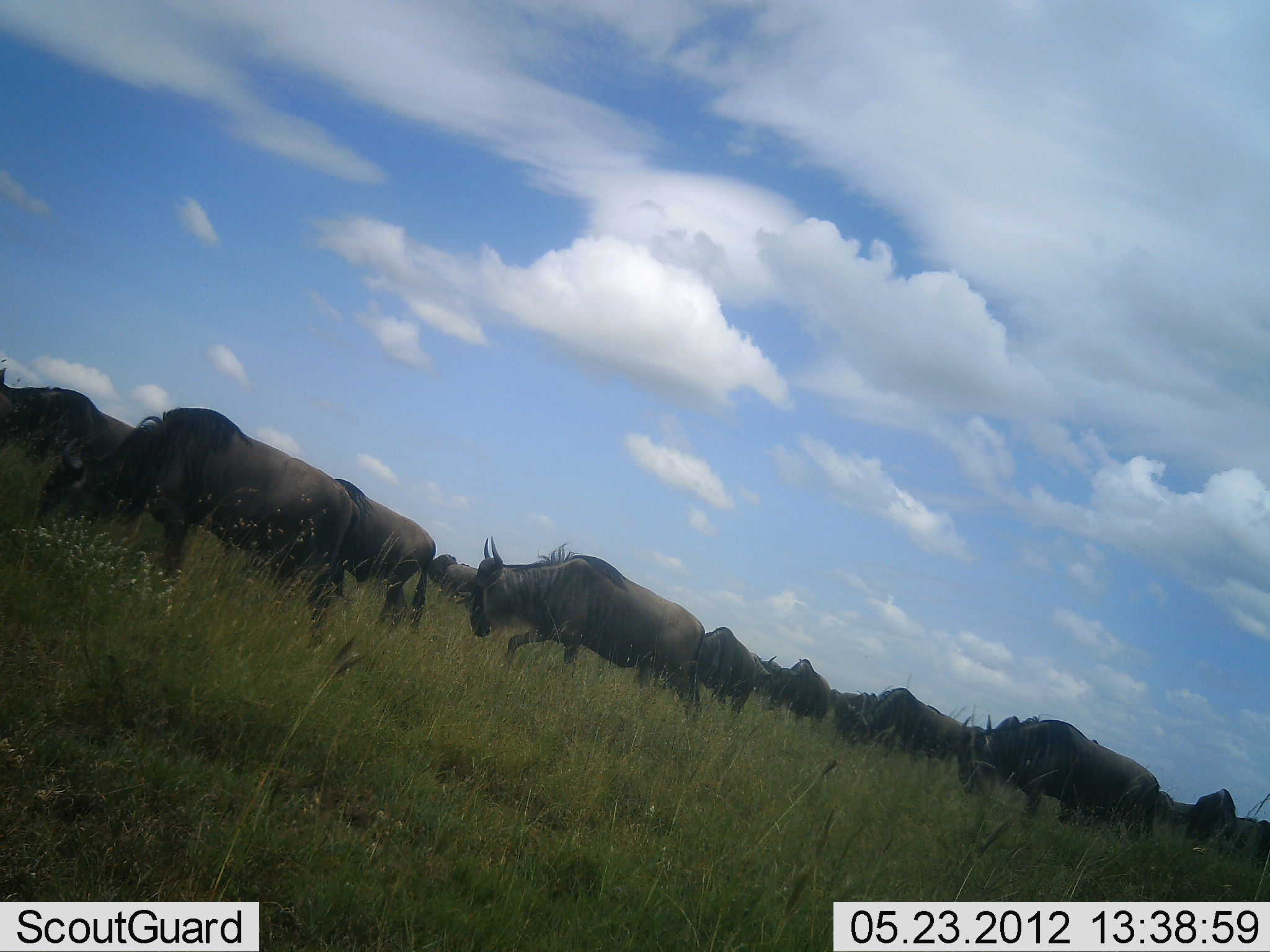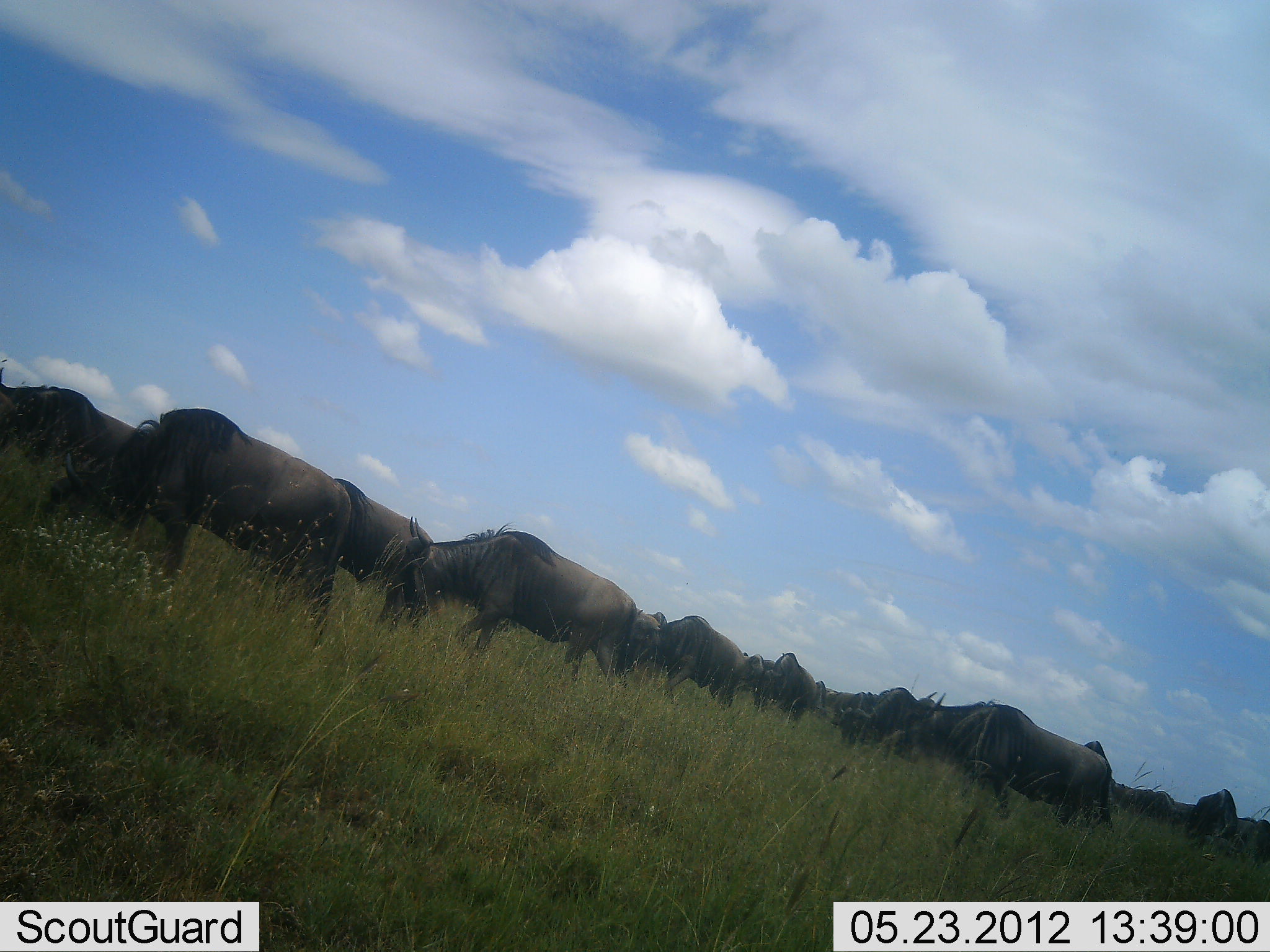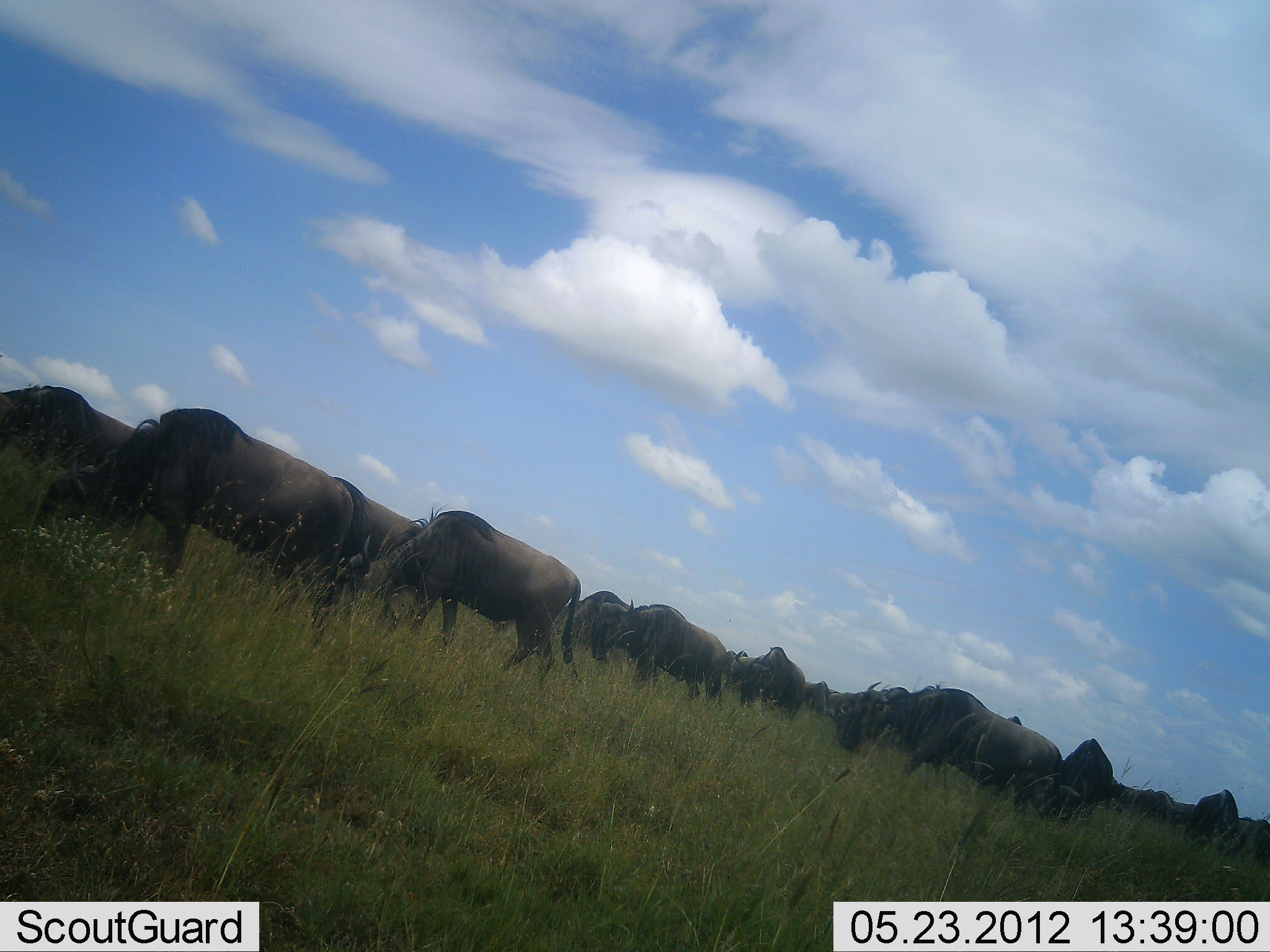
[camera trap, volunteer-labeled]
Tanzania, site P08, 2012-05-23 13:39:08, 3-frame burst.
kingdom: Animalia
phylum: Chordata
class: Mammalia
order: Artiodactyla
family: Bovidae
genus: Connochaetes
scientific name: Connochaetes taurinus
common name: blue wildebeest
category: wildebeest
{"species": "wildebeest (blue wildebeest) (Connochaetes taurinus)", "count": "11-50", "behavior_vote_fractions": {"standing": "30%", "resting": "0%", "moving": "40%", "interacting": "0%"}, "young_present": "0%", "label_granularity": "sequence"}